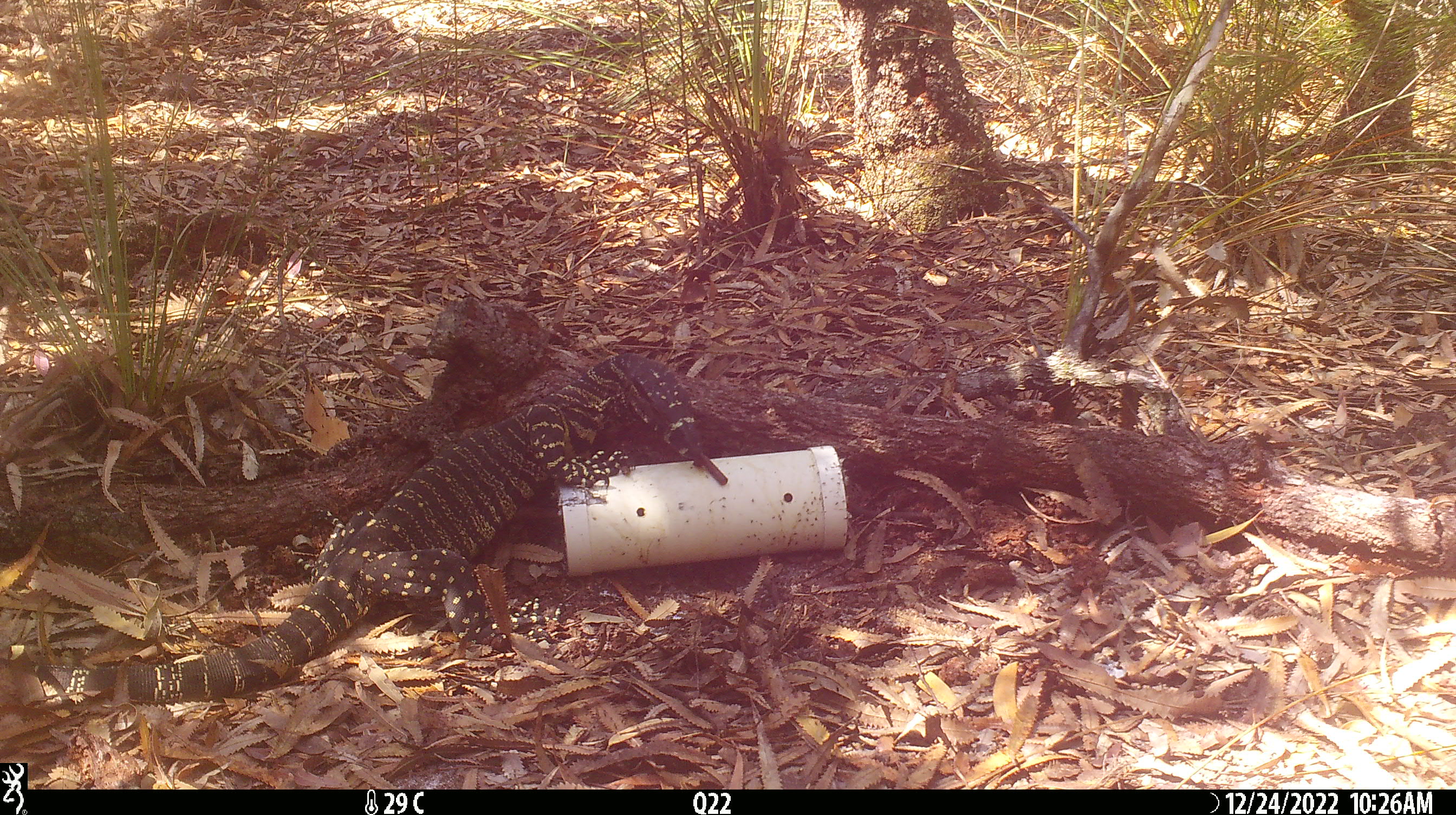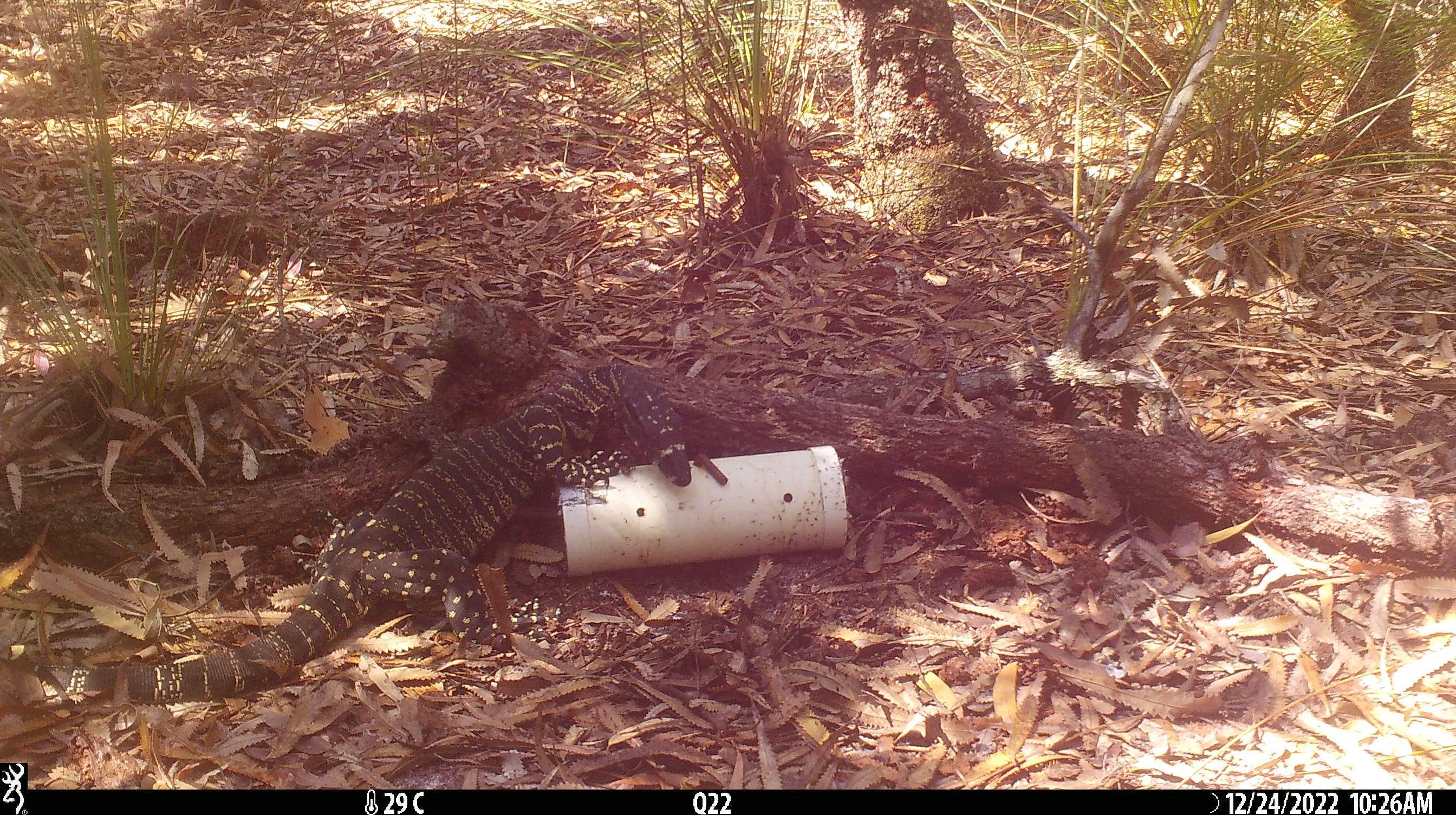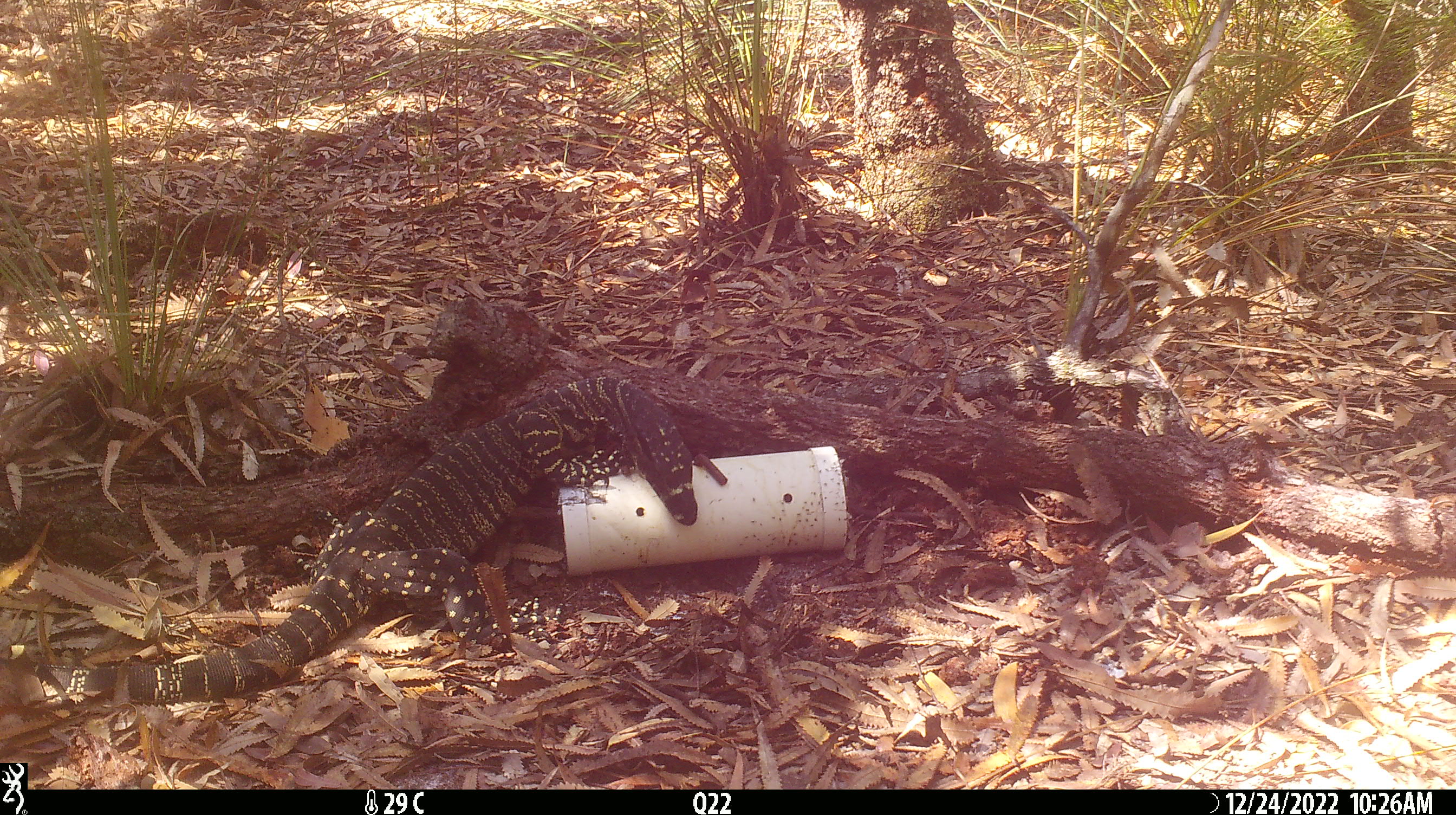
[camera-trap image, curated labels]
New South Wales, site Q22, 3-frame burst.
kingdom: Animalia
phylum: Chordata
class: Reptilia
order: Squamata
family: Varanidae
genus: Varanus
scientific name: Varanus varius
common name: lace monitor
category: goanna